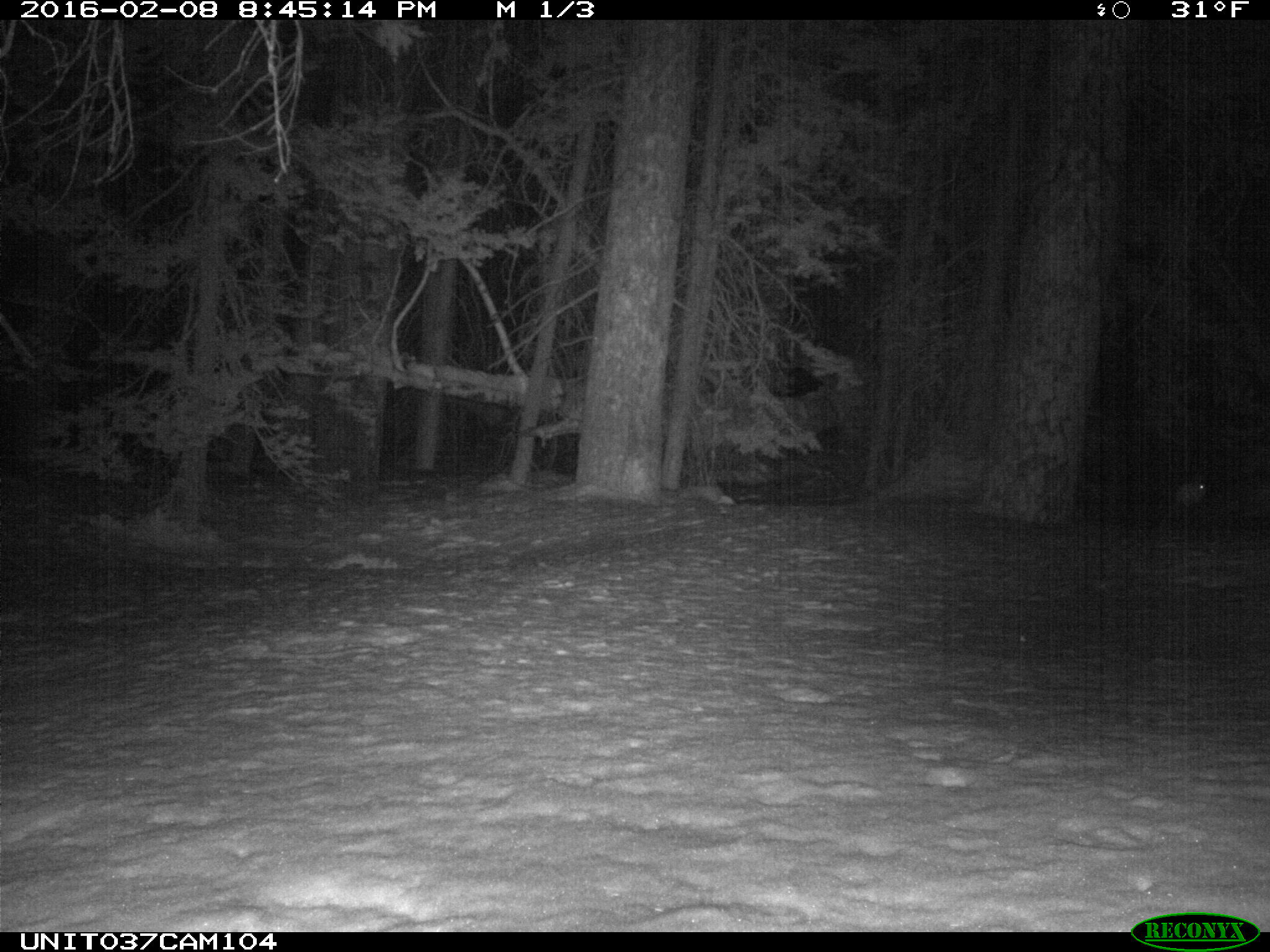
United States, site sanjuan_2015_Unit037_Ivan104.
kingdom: Animalia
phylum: Chordata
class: Mammalia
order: Lagomorpha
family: Leporidae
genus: Lepus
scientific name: Lepus americanus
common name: snowshoe hare